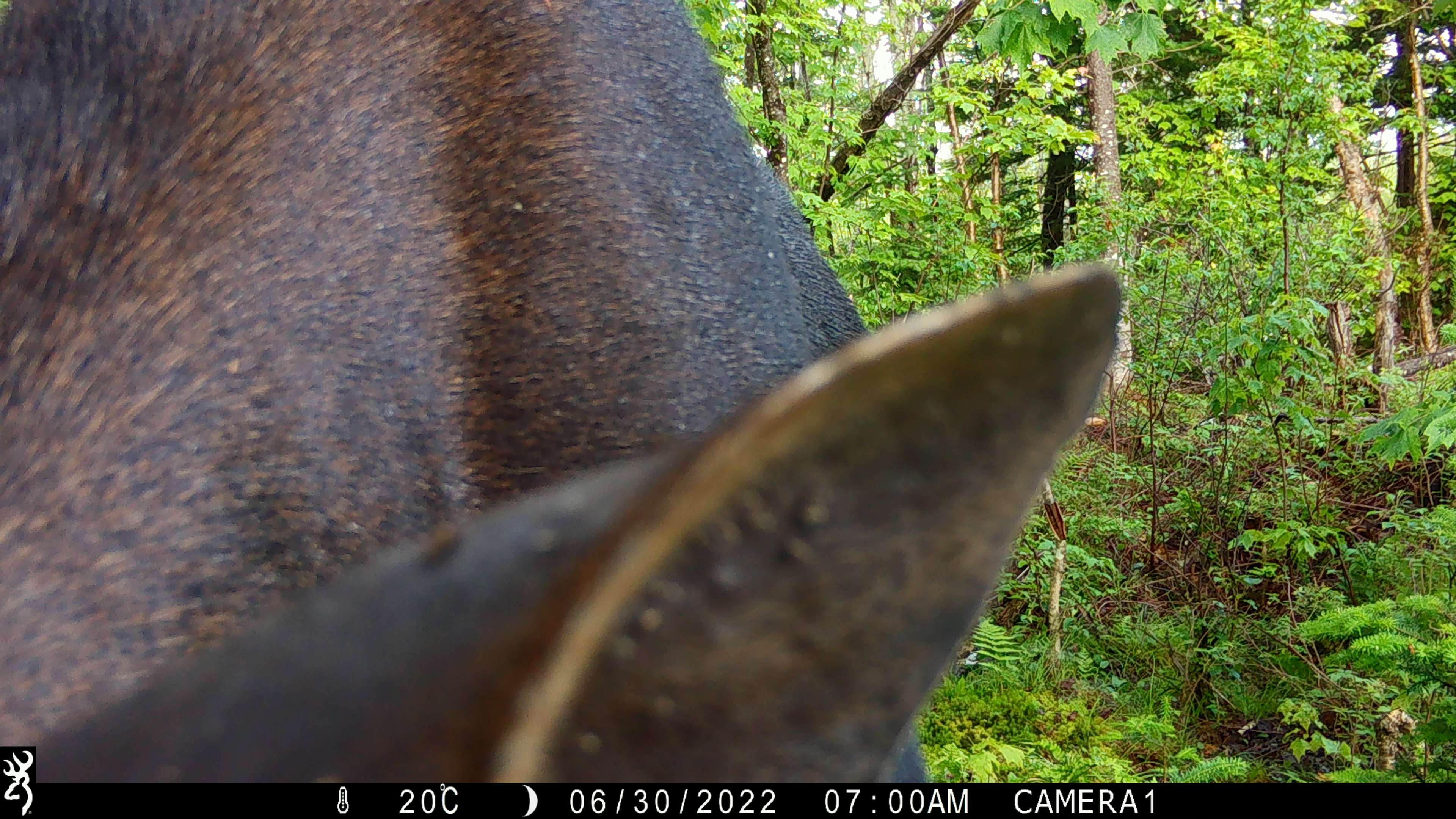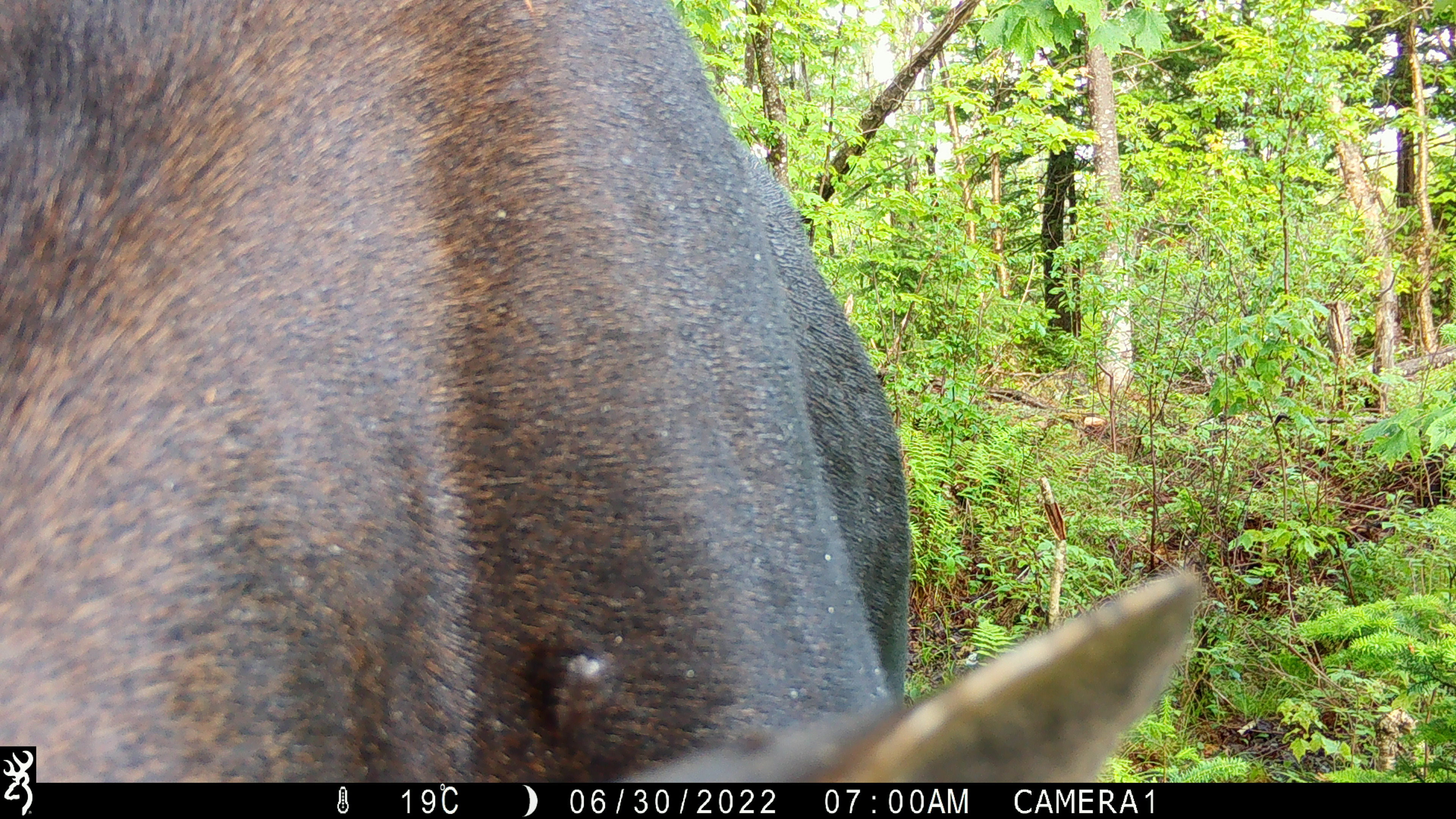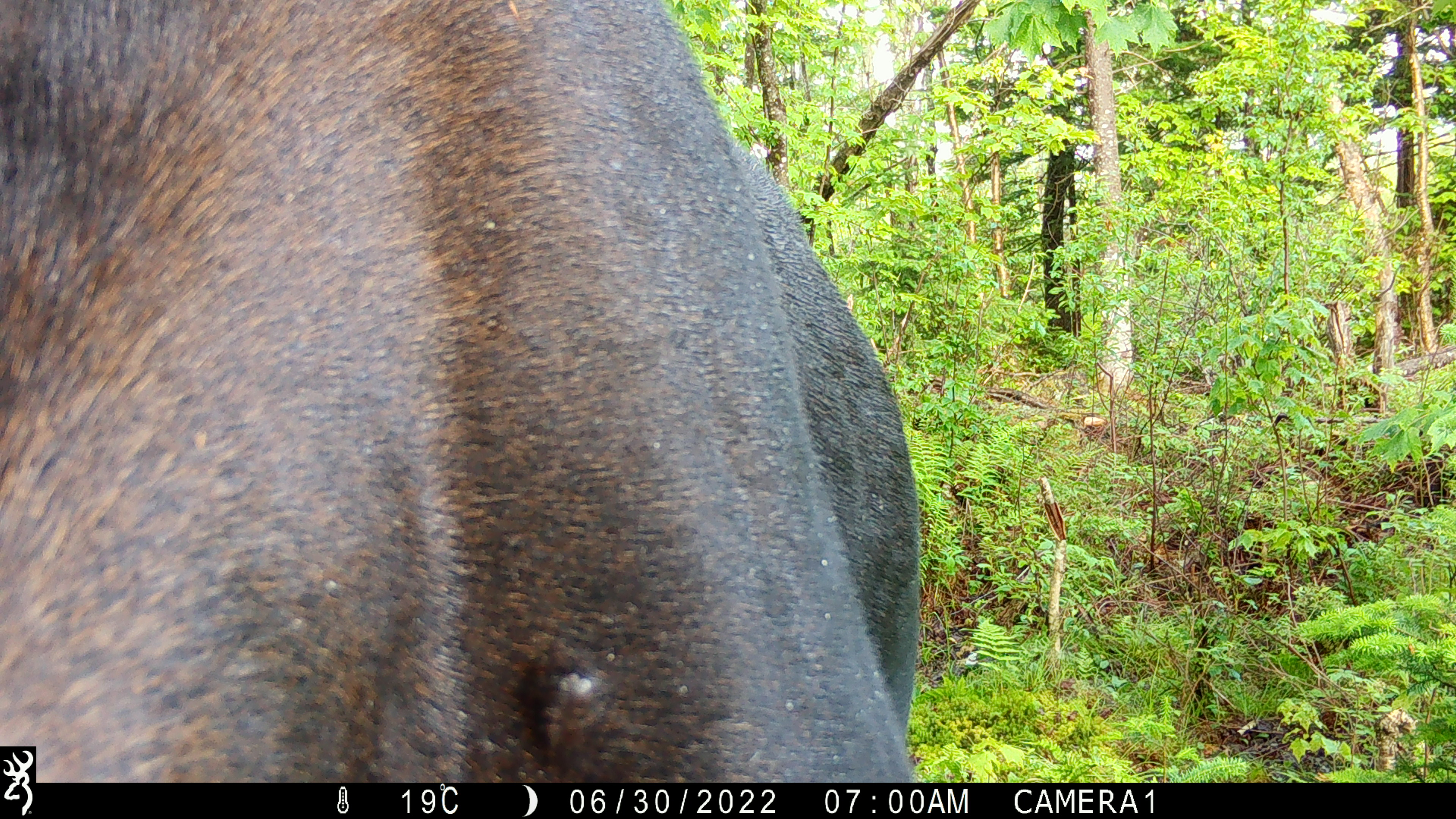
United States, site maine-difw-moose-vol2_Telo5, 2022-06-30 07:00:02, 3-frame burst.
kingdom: Animalia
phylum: Chordata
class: Mammalia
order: Artiodactyla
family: Cervidae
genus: Alces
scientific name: Alces alces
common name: moose